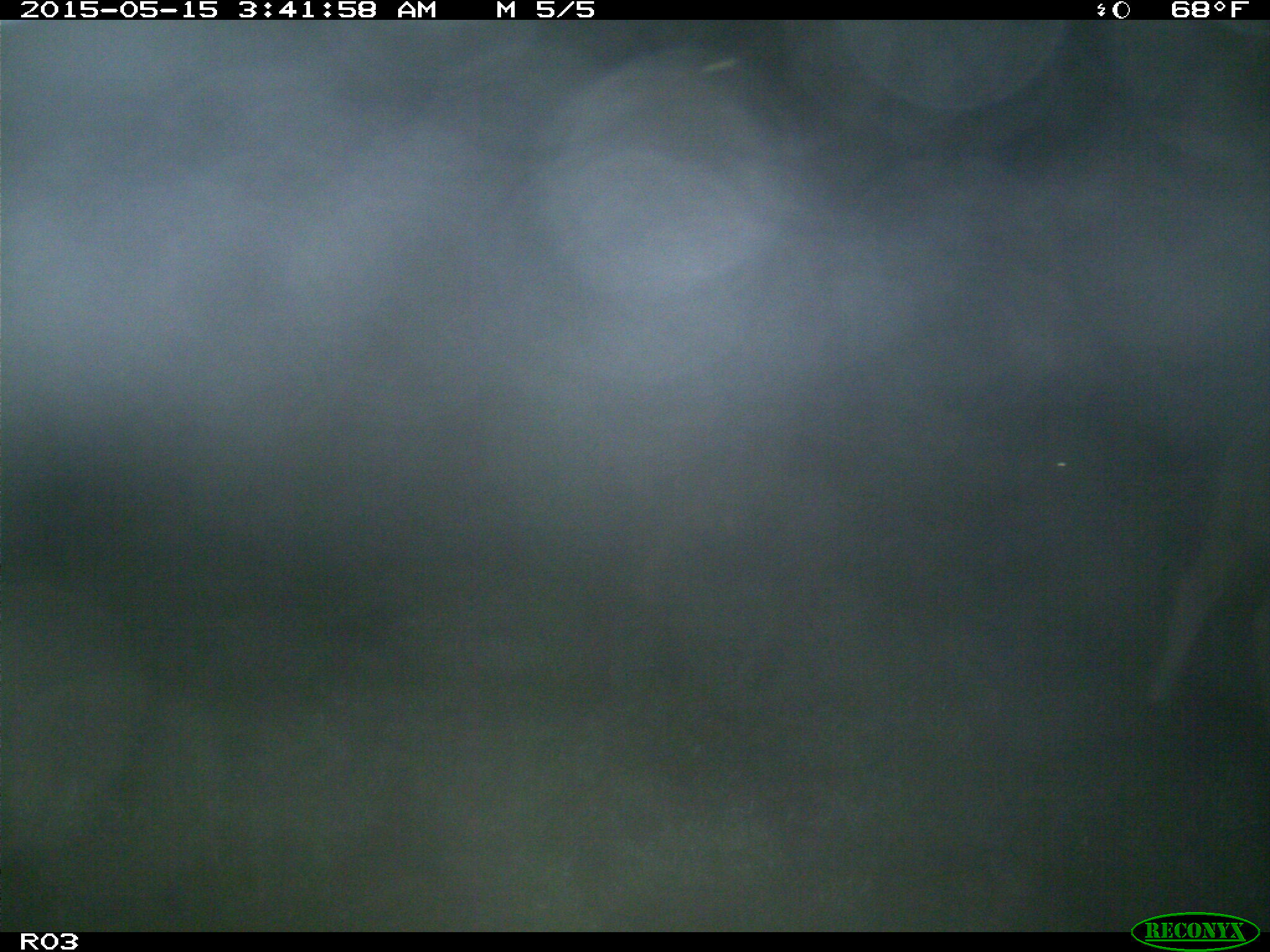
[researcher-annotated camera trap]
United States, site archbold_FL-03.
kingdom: Animalia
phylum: Chordata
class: Mammalia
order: Artiodactyla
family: Bovidae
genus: Bos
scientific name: Bos taurus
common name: domestic cow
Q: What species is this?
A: Bos taurus (domestic cow).